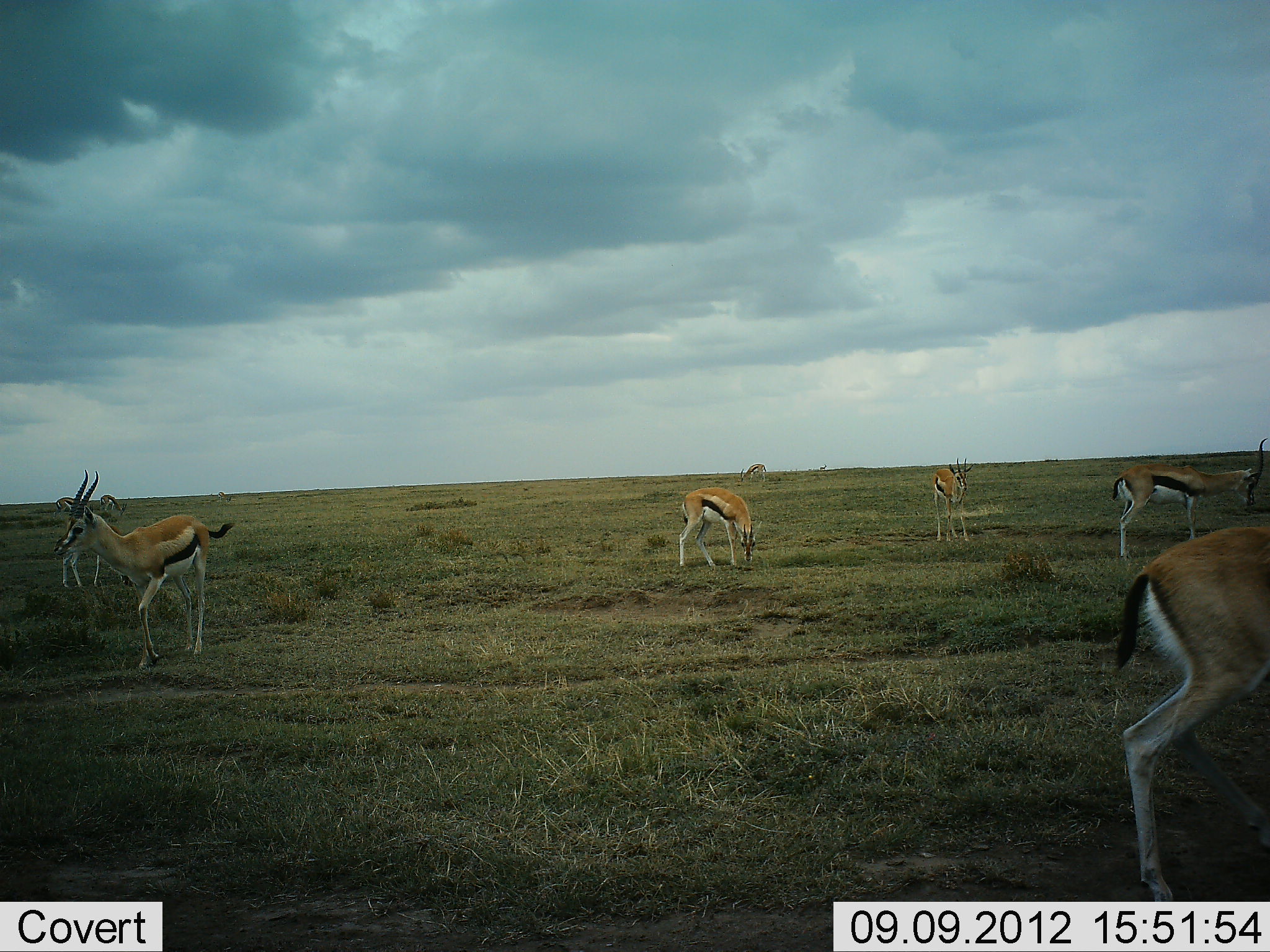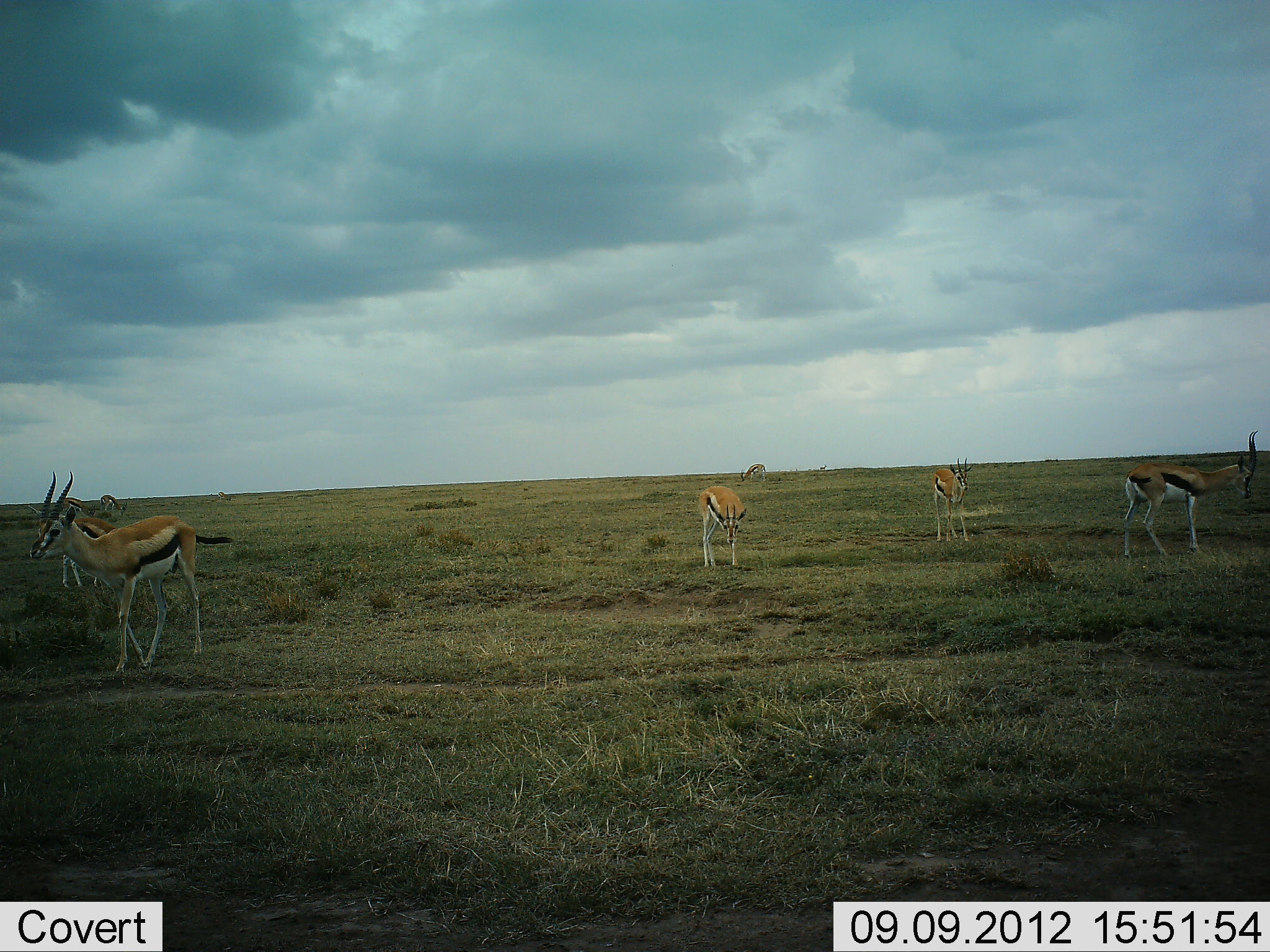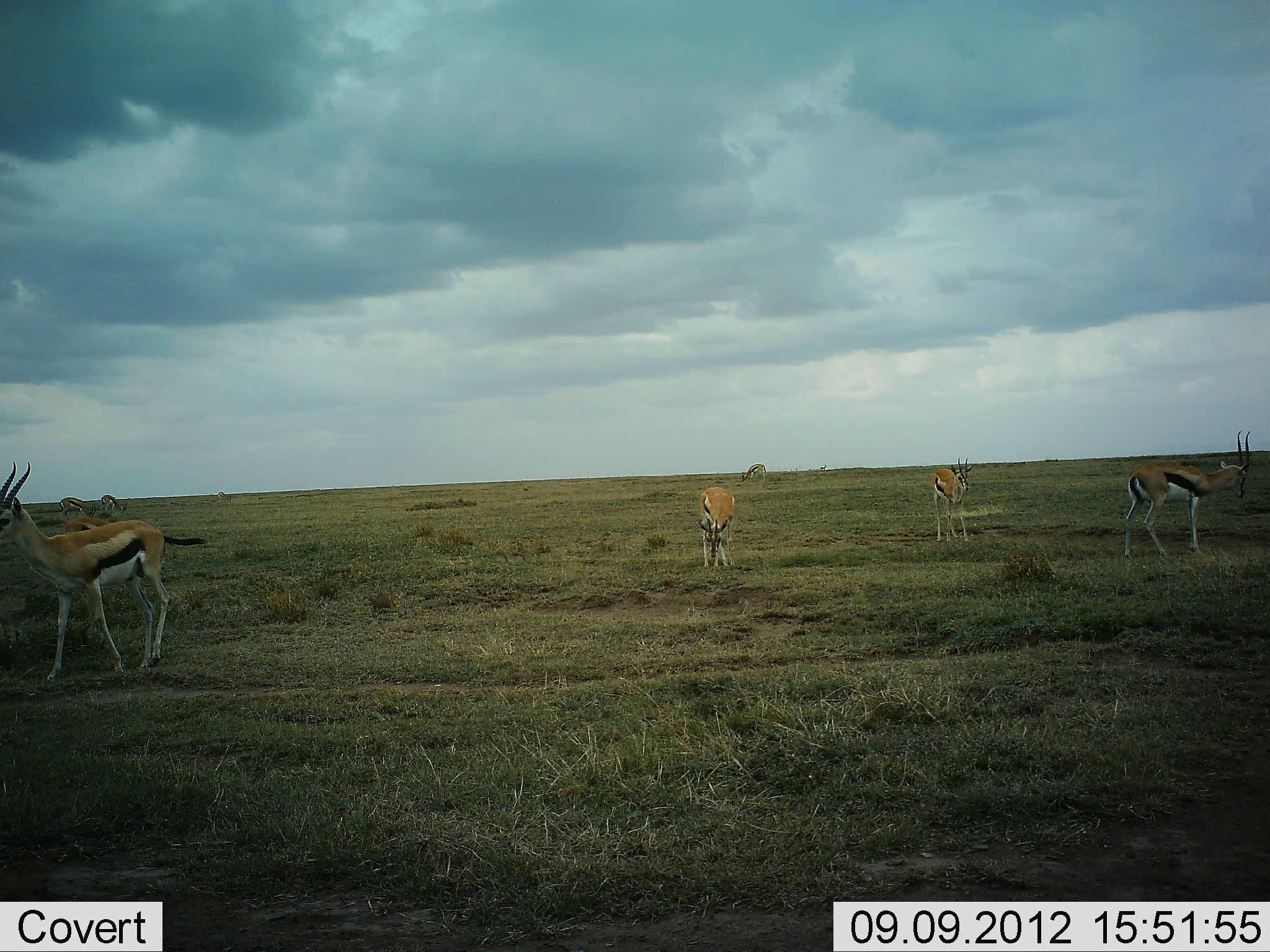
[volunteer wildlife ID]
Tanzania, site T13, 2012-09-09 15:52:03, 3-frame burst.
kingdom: Animalia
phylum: Chordata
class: Mammalia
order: Artiodactyla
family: Bovidae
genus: Eudorcas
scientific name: Eudorcas thomsonii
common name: thomson's gazelle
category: gazellethomsons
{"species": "gazellethomsons (thomson's gazelle) (Eudorcas thomsonii)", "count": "7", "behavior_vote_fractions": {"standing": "80%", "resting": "10%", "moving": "80%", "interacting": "0%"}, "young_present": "0%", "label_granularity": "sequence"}